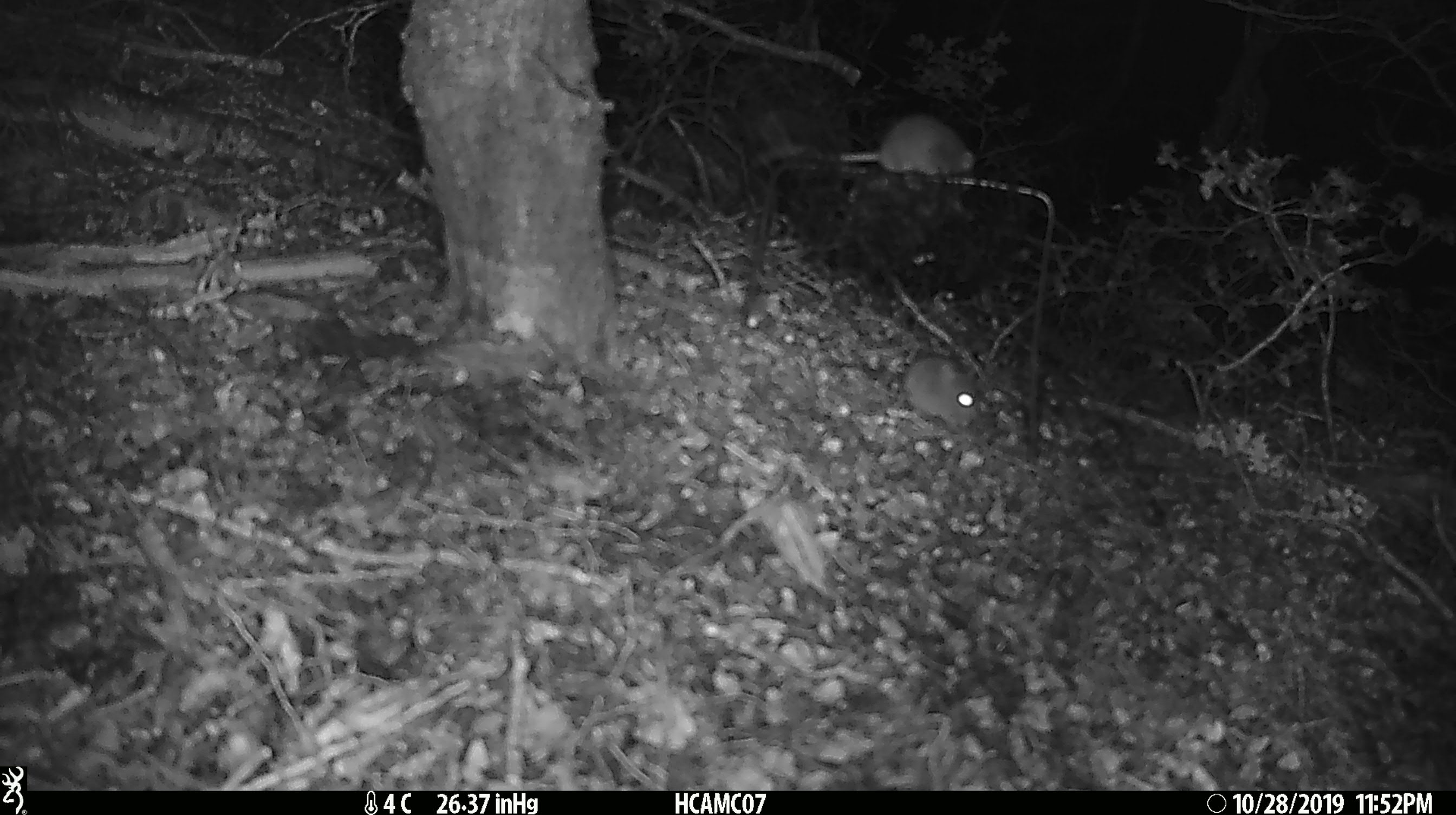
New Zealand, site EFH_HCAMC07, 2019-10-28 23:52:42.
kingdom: Animalia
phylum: Chordata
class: Mammalia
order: Rodentia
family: Muridae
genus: Mus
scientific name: Mus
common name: mouse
Mouse (Mus).